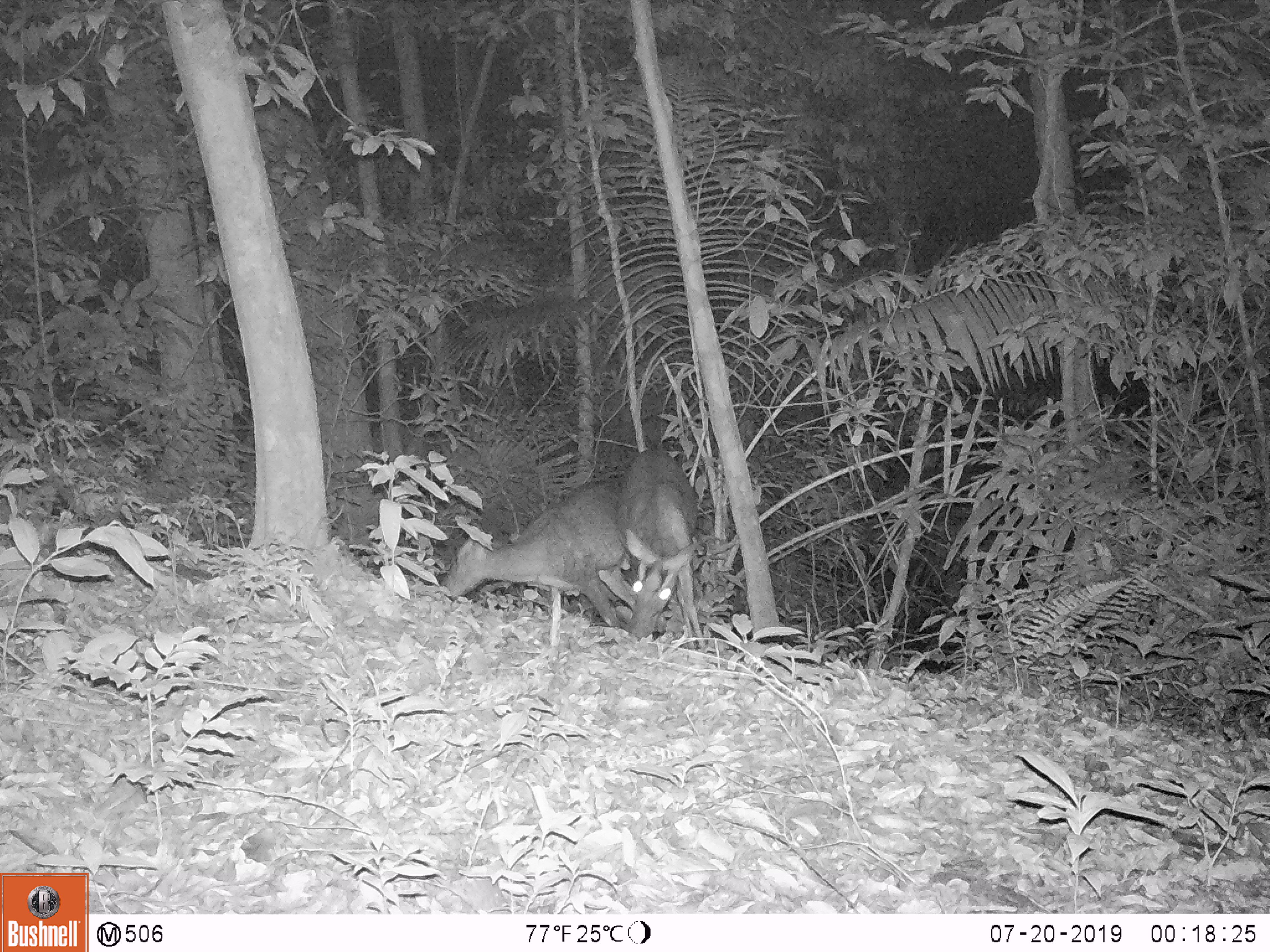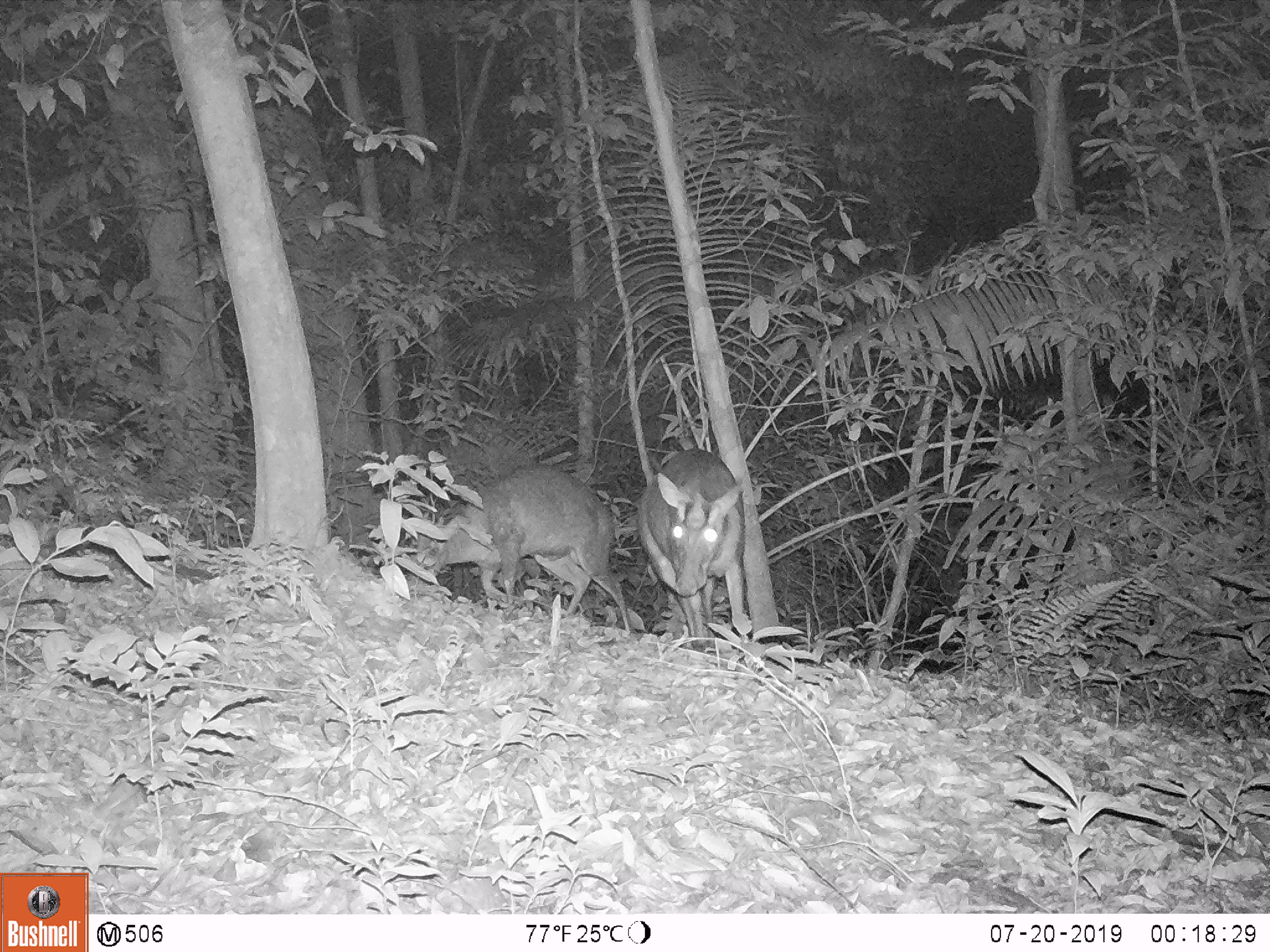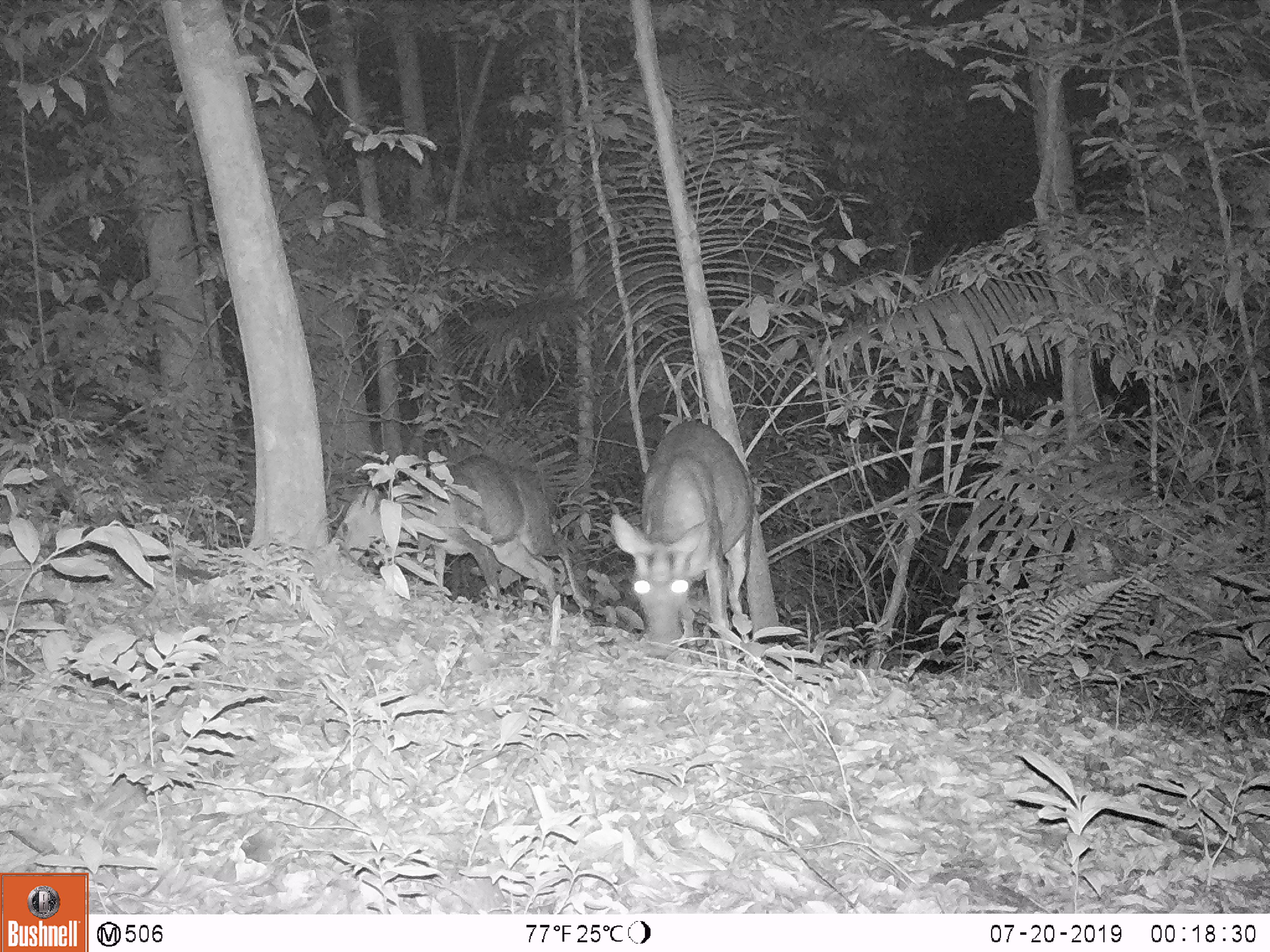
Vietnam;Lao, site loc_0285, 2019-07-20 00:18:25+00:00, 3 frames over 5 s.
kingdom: Animalia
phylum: Chordata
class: Mammalia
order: Artiodactyla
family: Cervidae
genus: Muntiacus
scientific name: Muntiacus rooseveltorum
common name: roosevelt's muntjac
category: roosevelts muntjac group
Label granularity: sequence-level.